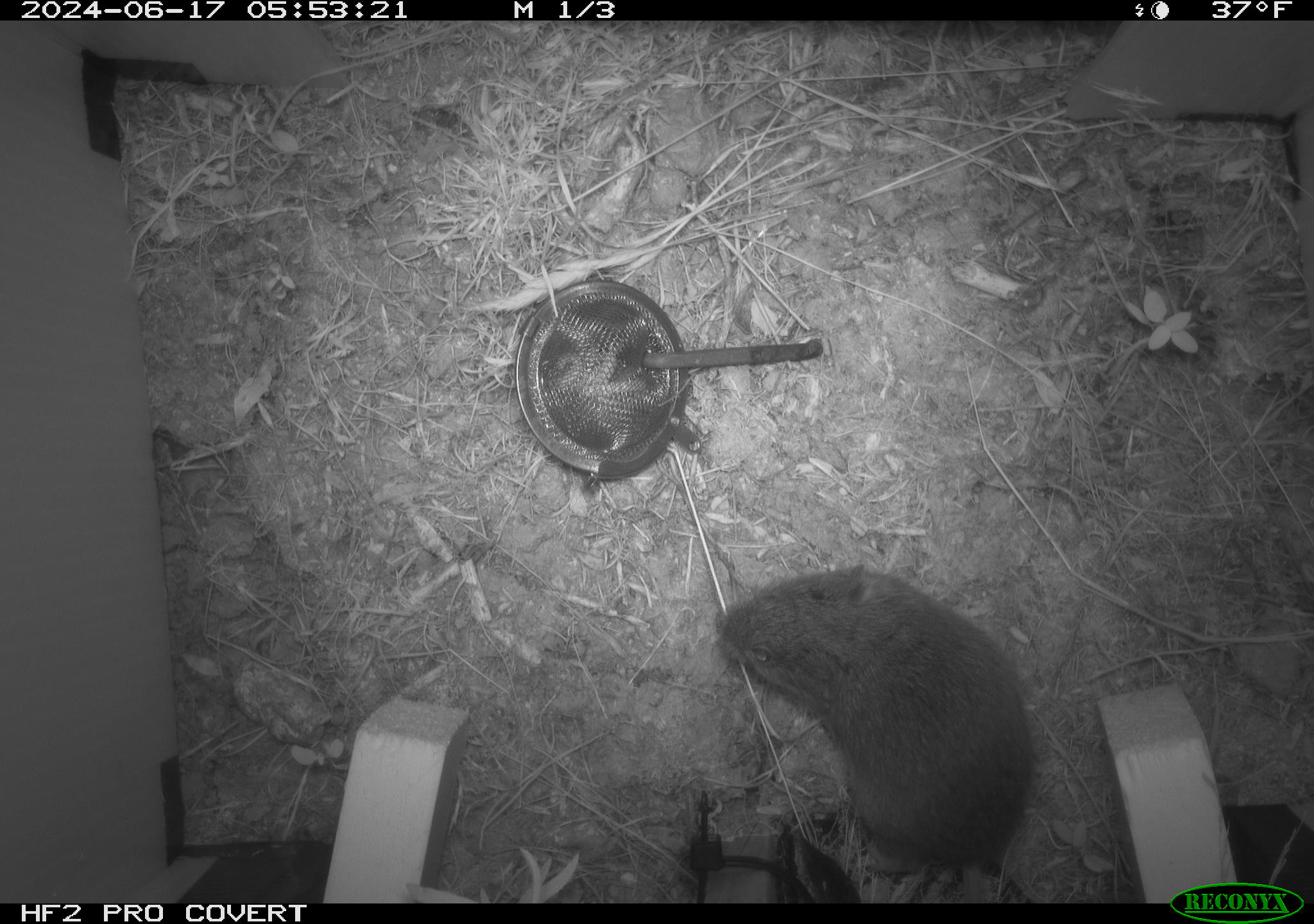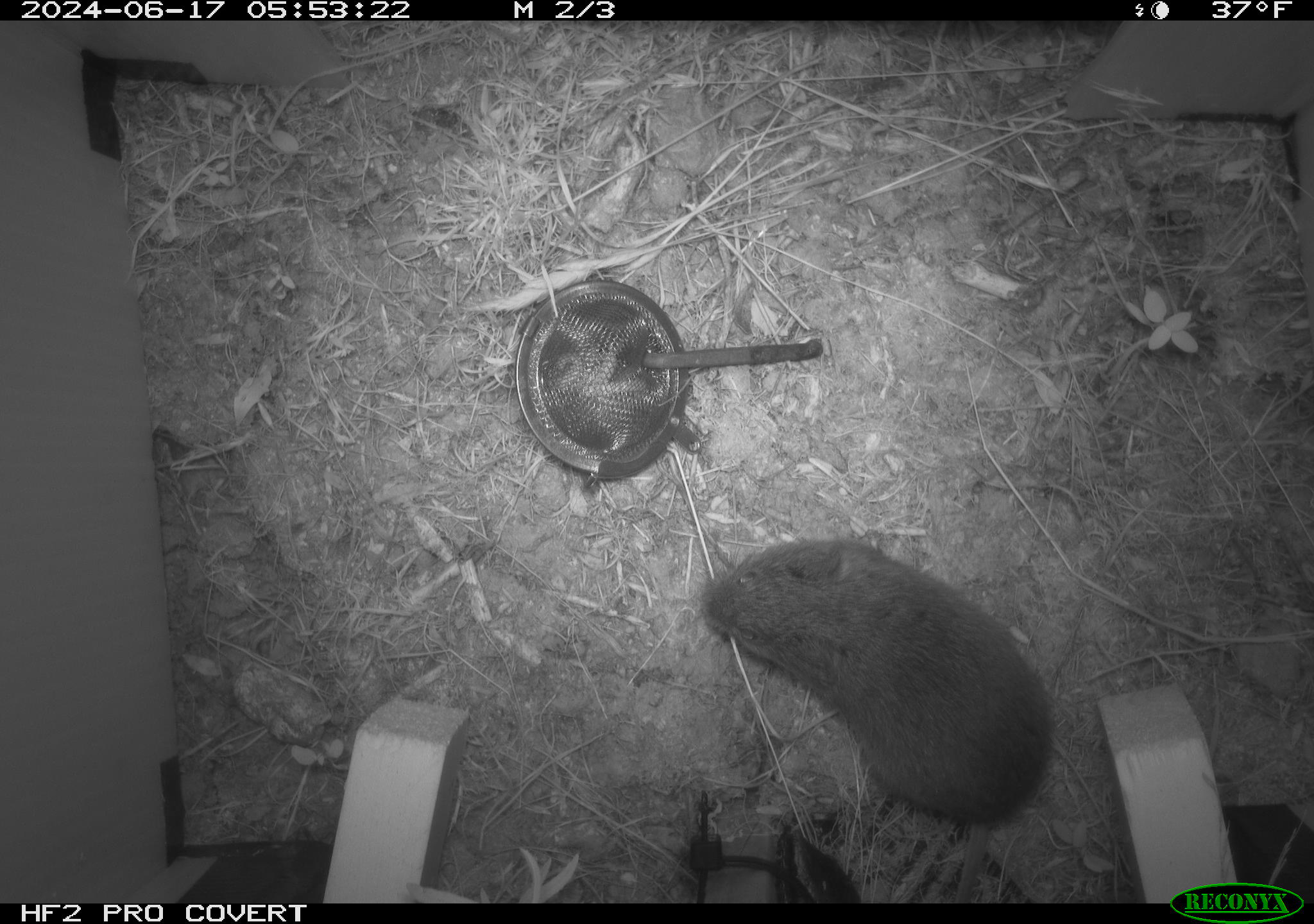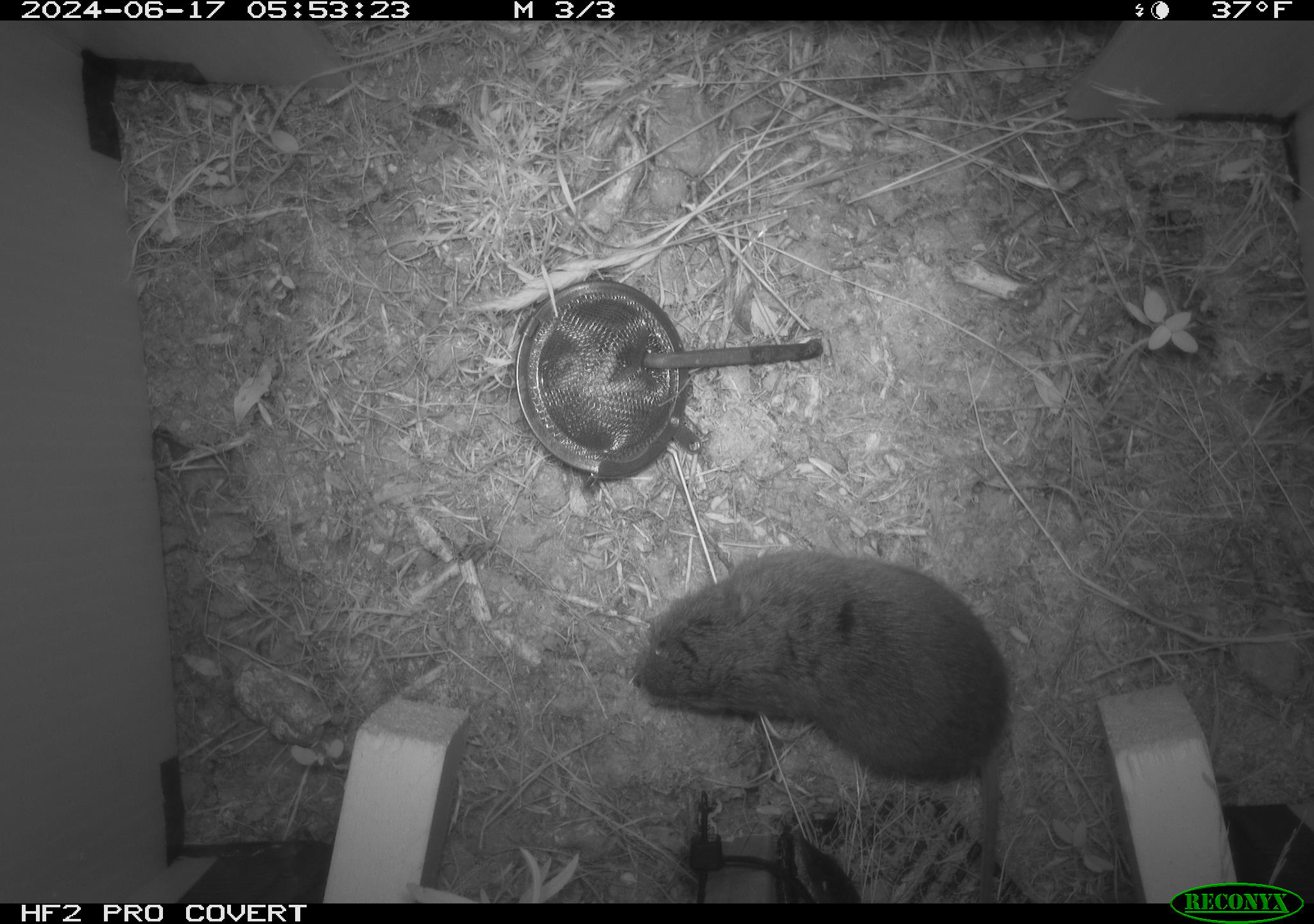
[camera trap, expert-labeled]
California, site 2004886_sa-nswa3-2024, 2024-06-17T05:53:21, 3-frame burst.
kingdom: Animalia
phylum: Chordata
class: Mammalia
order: Rodentia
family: Cricetidae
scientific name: Arvicolinae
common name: voles, lemmings, and muskrats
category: arvicolinae subfamily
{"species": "arvicolinae subfamily (voles, lemmings, and muskrats) (Arvicolinae)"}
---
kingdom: Animalia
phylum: Chordata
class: Mammalia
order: Rodentia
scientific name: Rodentia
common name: rodent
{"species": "rodent (Rodentia)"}